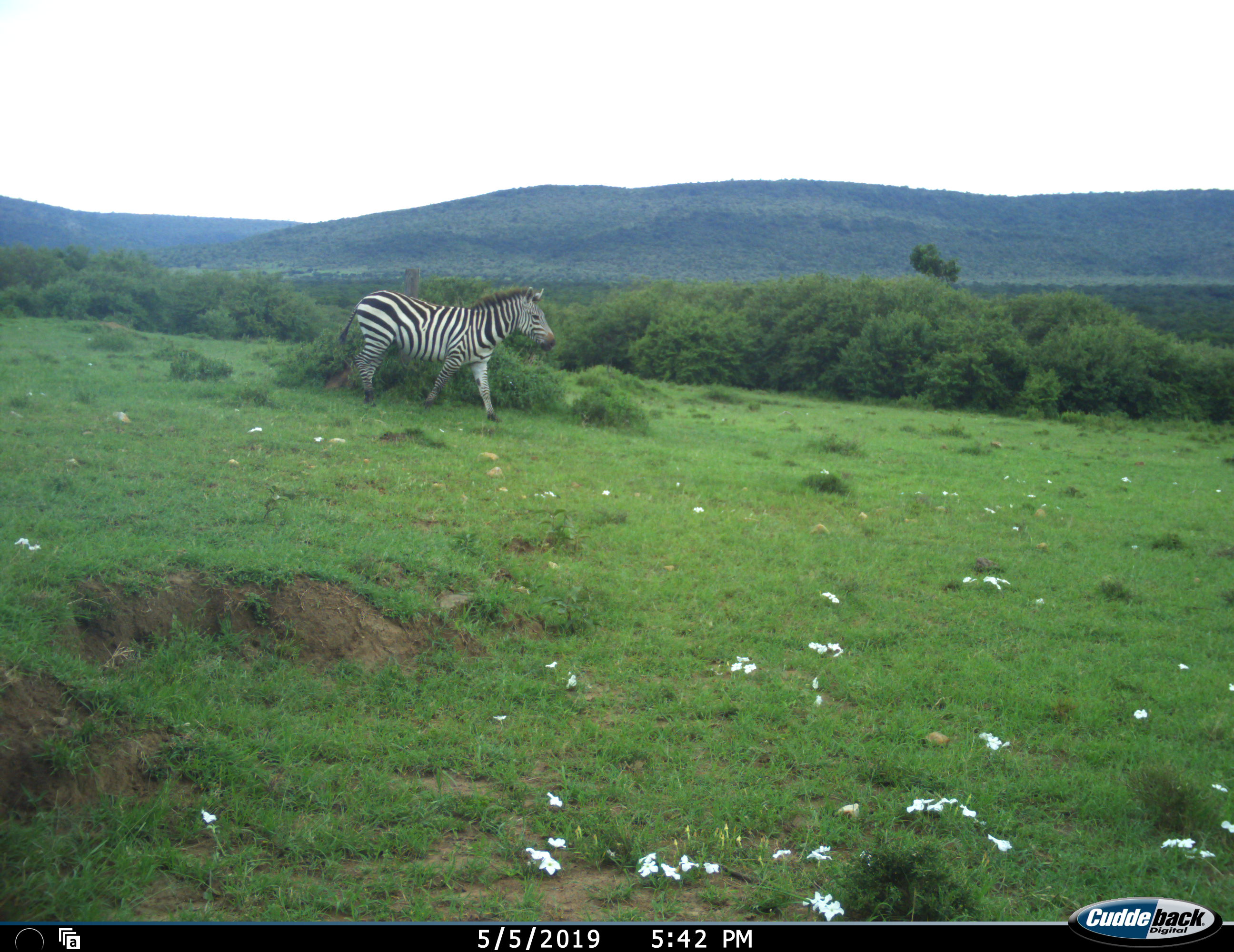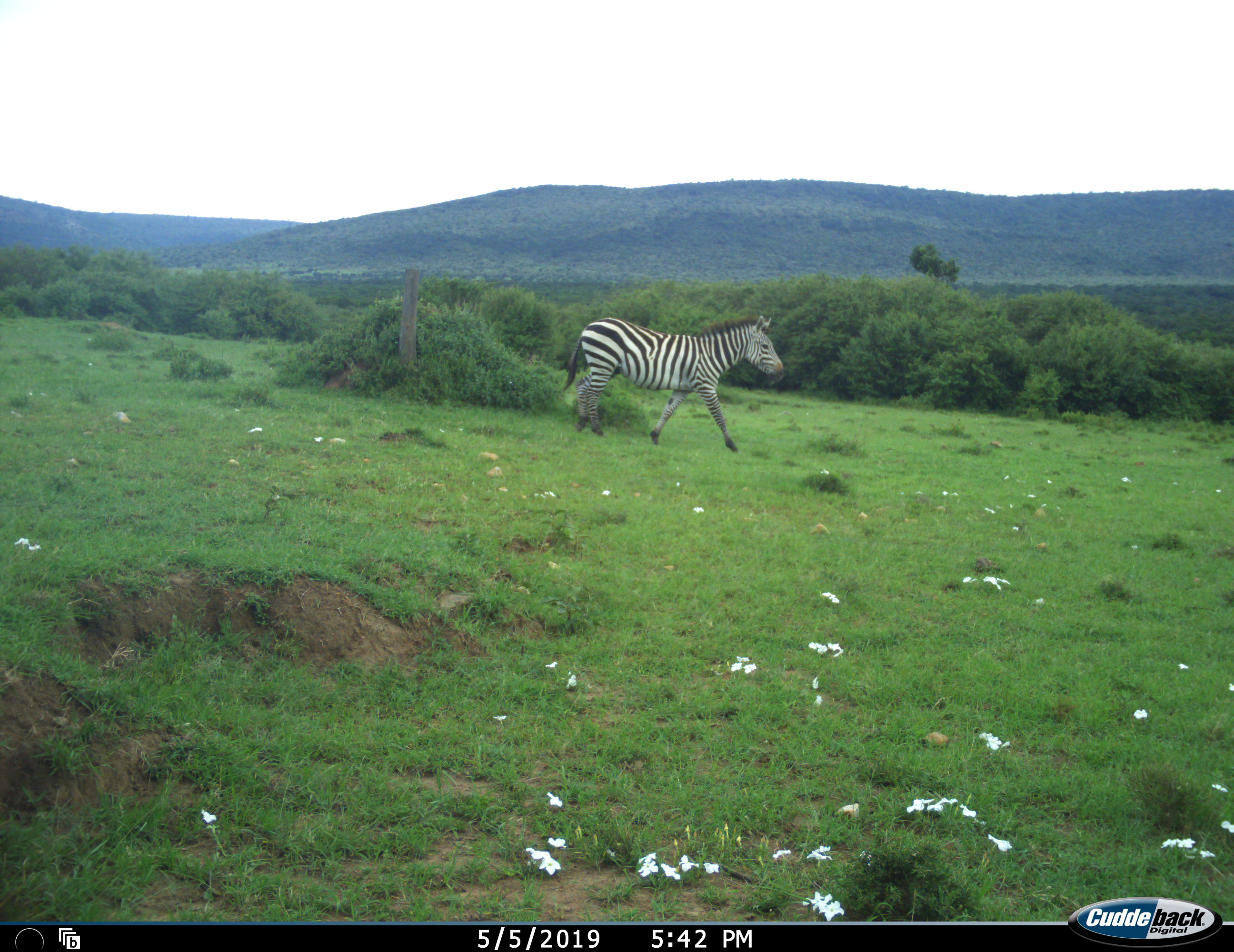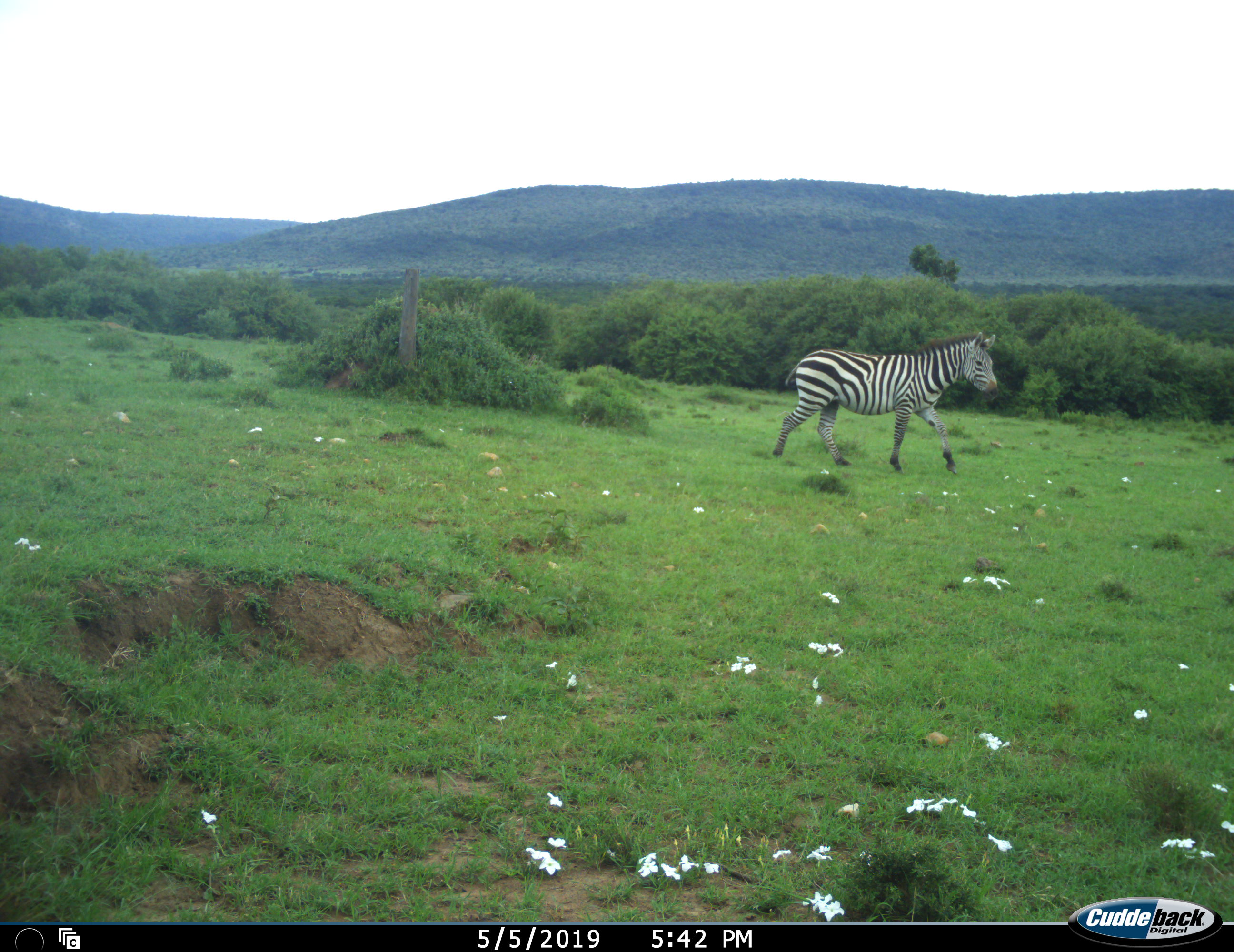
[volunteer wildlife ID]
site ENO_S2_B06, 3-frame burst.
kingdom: Animalia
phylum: Chordata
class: Mammalia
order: Perissodactyla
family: Equidae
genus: Equus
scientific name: Equus quagga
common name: plains zebra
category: zebraplains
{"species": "zebraplains (plains zebra) (Equus quagga)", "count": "1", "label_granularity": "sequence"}